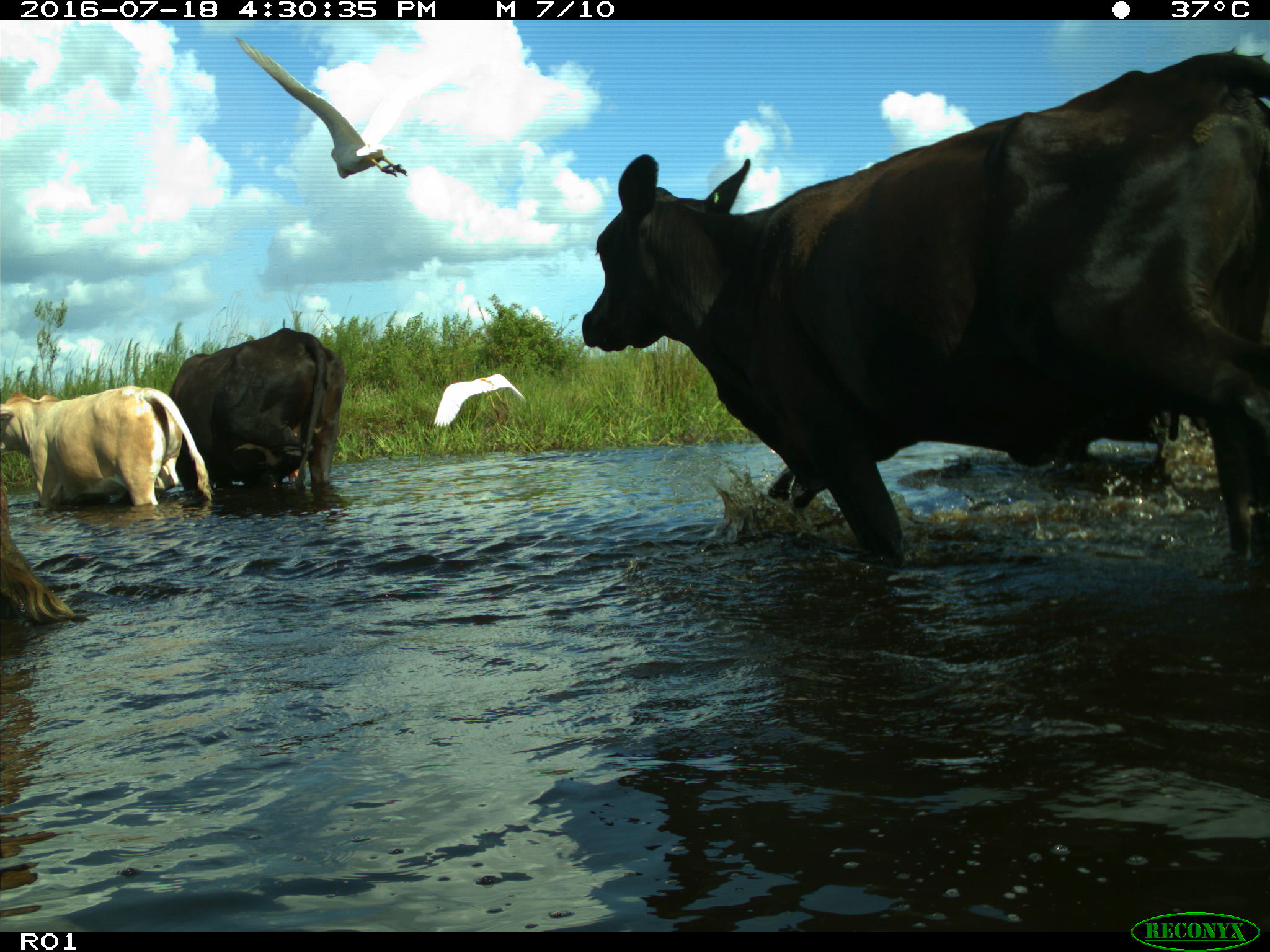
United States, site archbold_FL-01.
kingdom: Animalia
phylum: Chordata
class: Mammalia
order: Artiodactyla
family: Bovidae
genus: Bos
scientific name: Bos taurus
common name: domestic cow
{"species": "Bos taurus (domestic cow)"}